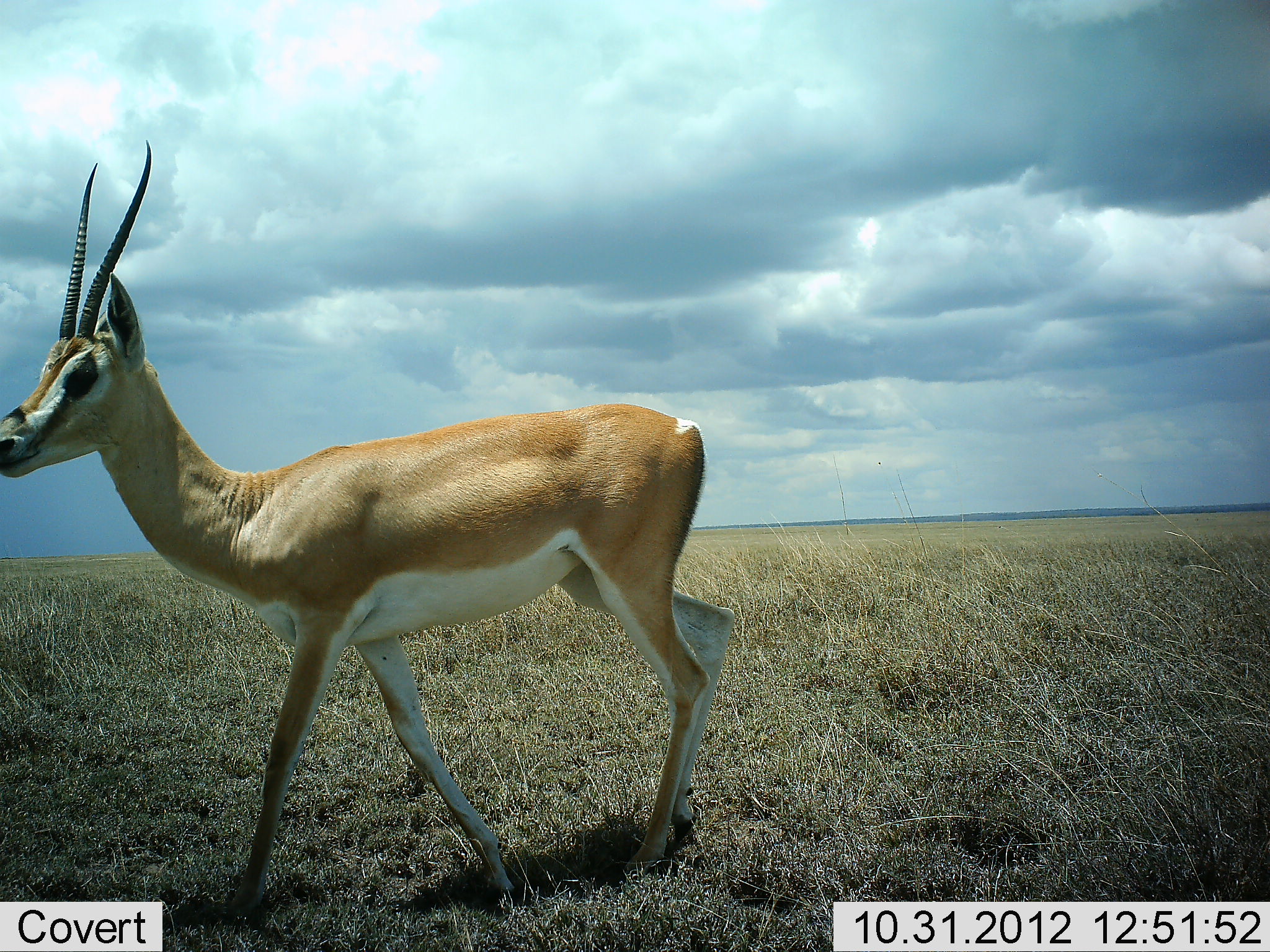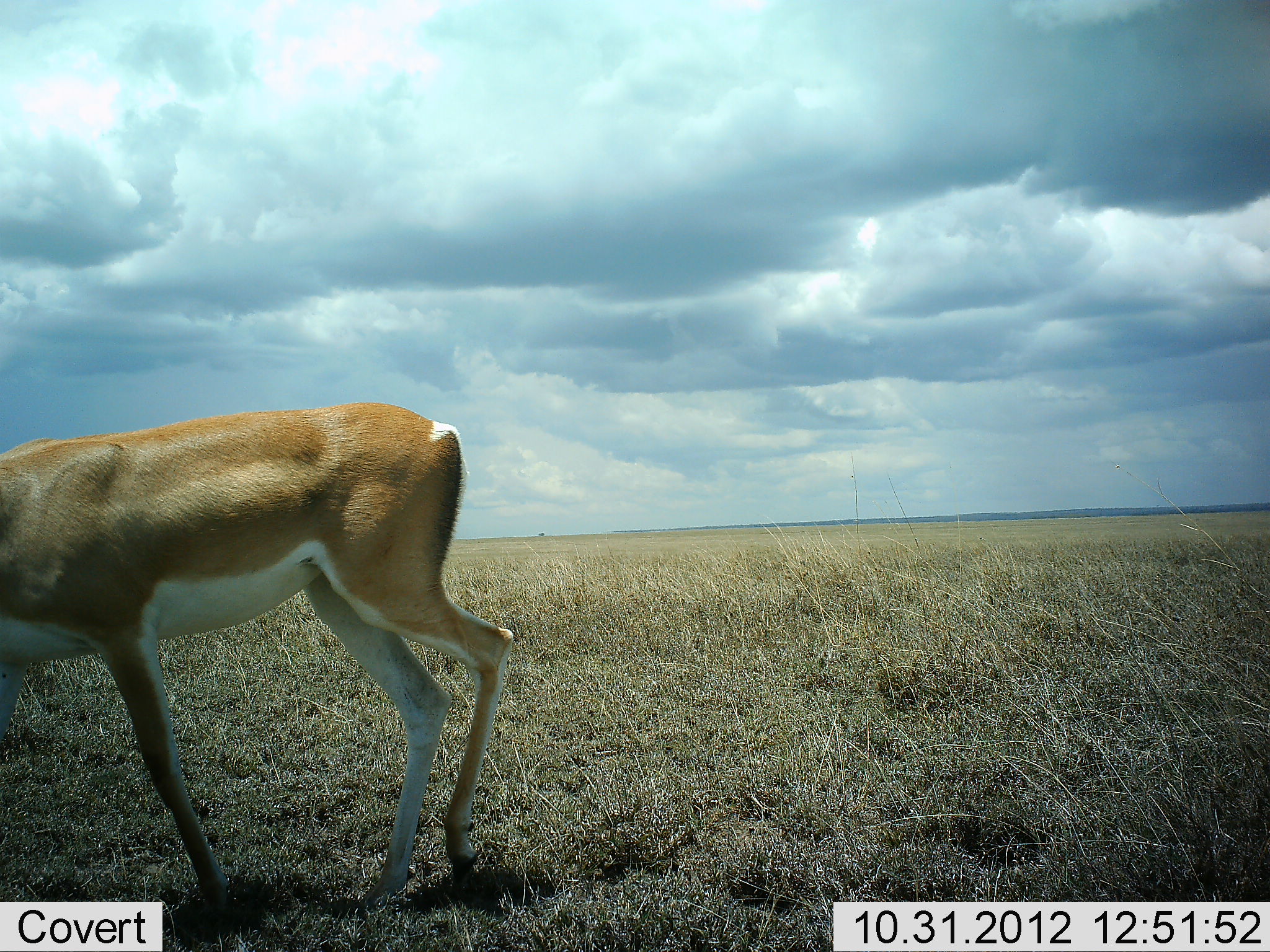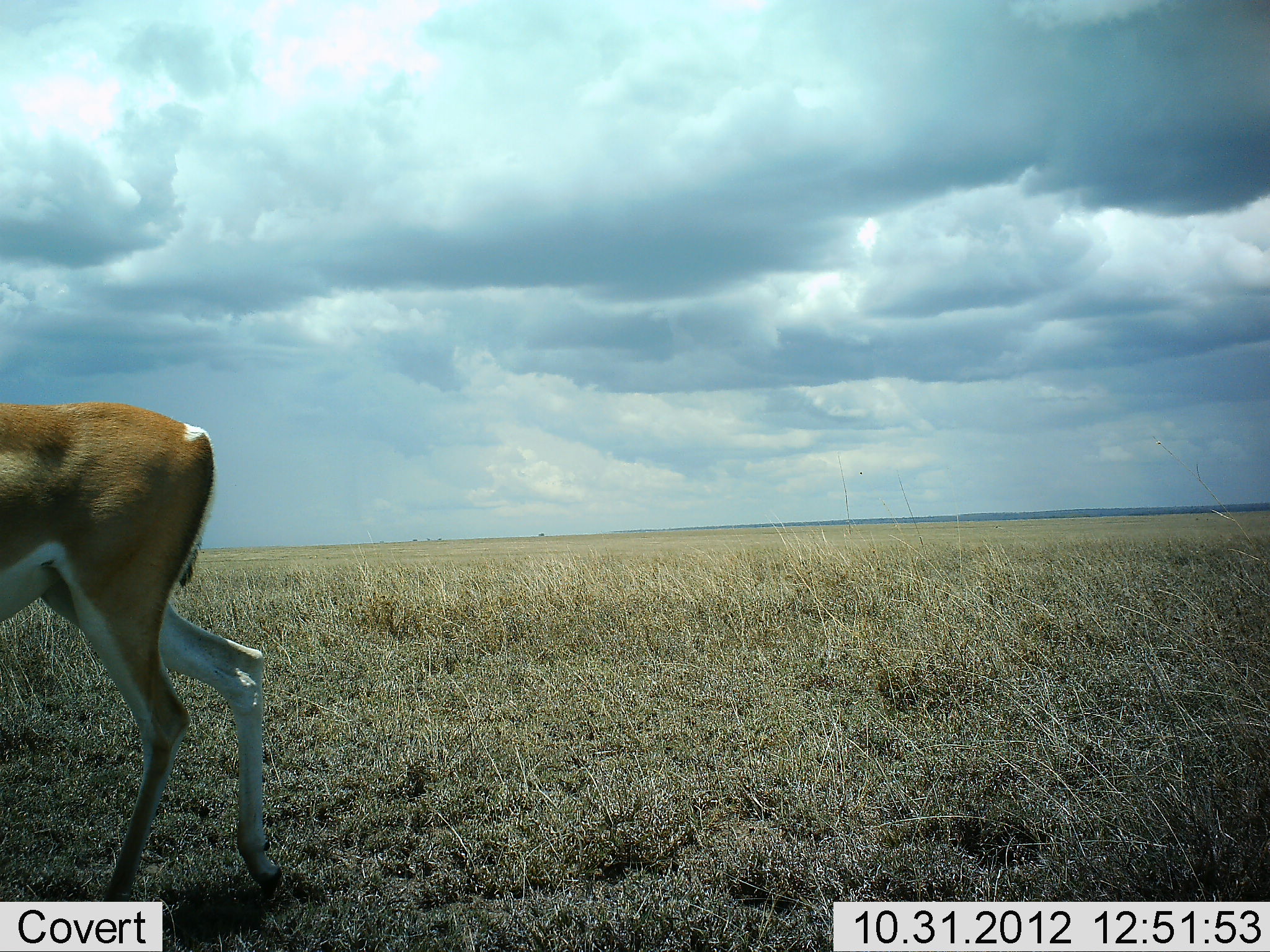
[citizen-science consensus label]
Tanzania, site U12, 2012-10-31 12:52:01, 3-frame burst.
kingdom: Animalia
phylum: Chordata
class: Mammalia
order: Artiodactyla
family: Bovidae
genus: Nanger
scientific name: Nanger granti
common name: grant's gazelle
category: gazellegrants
Gazellegrants (grant's gazelle) (Nanger granti), count 1. Behavior (volunteer vote fractions): standing 0%, resting 0%, moving 100%, interacting 0%. Young present (vote fraction): 0%. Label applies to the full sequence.